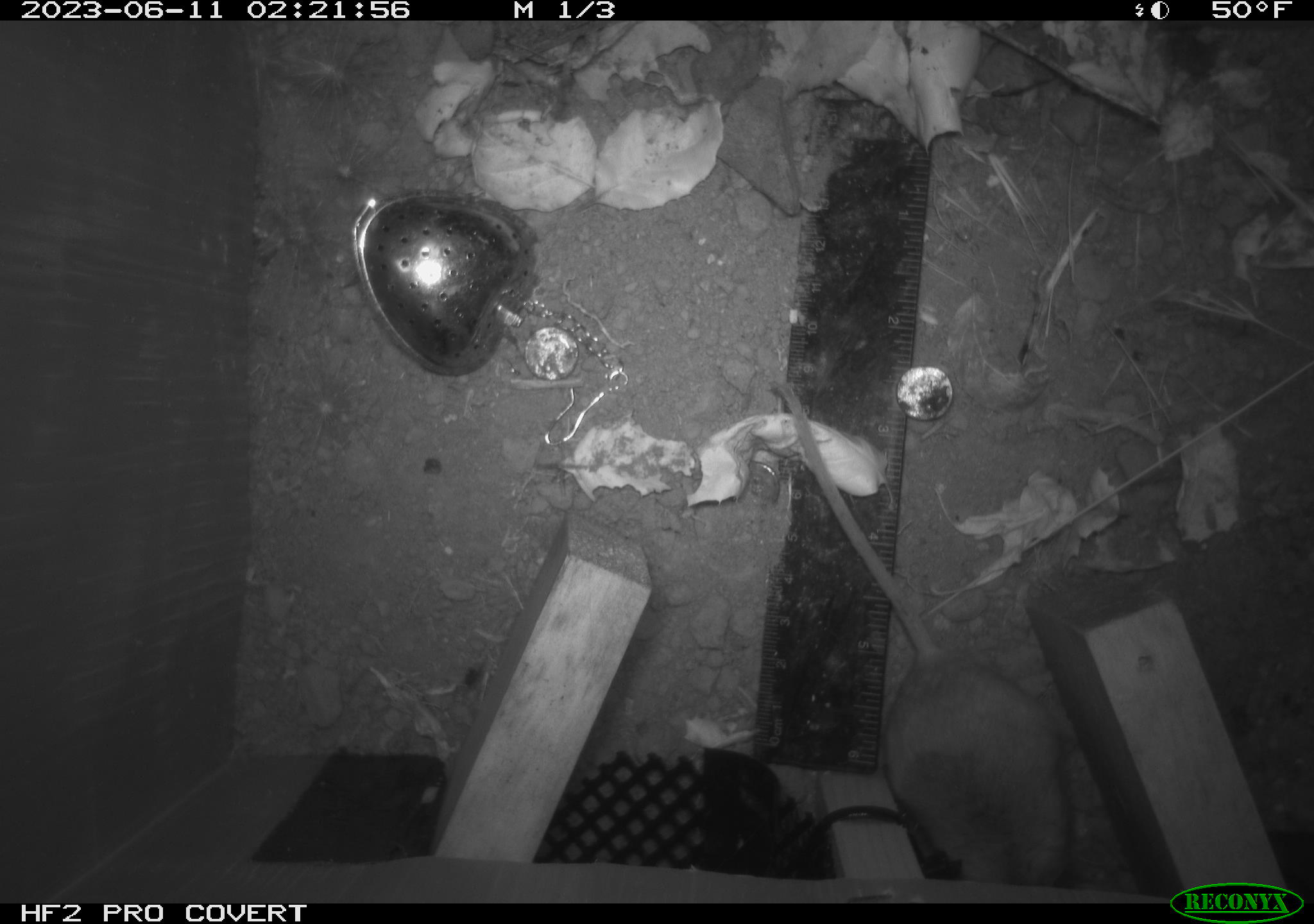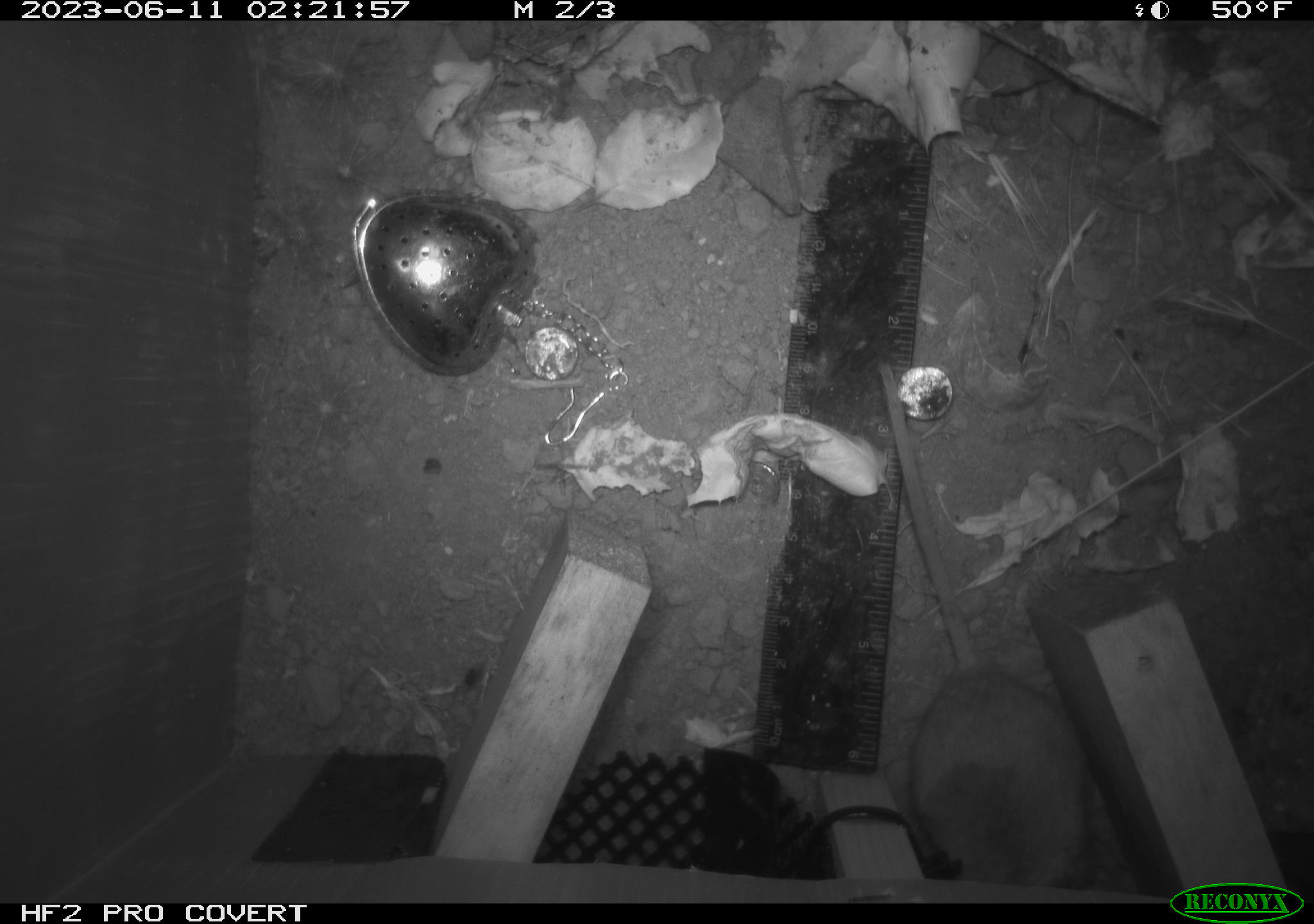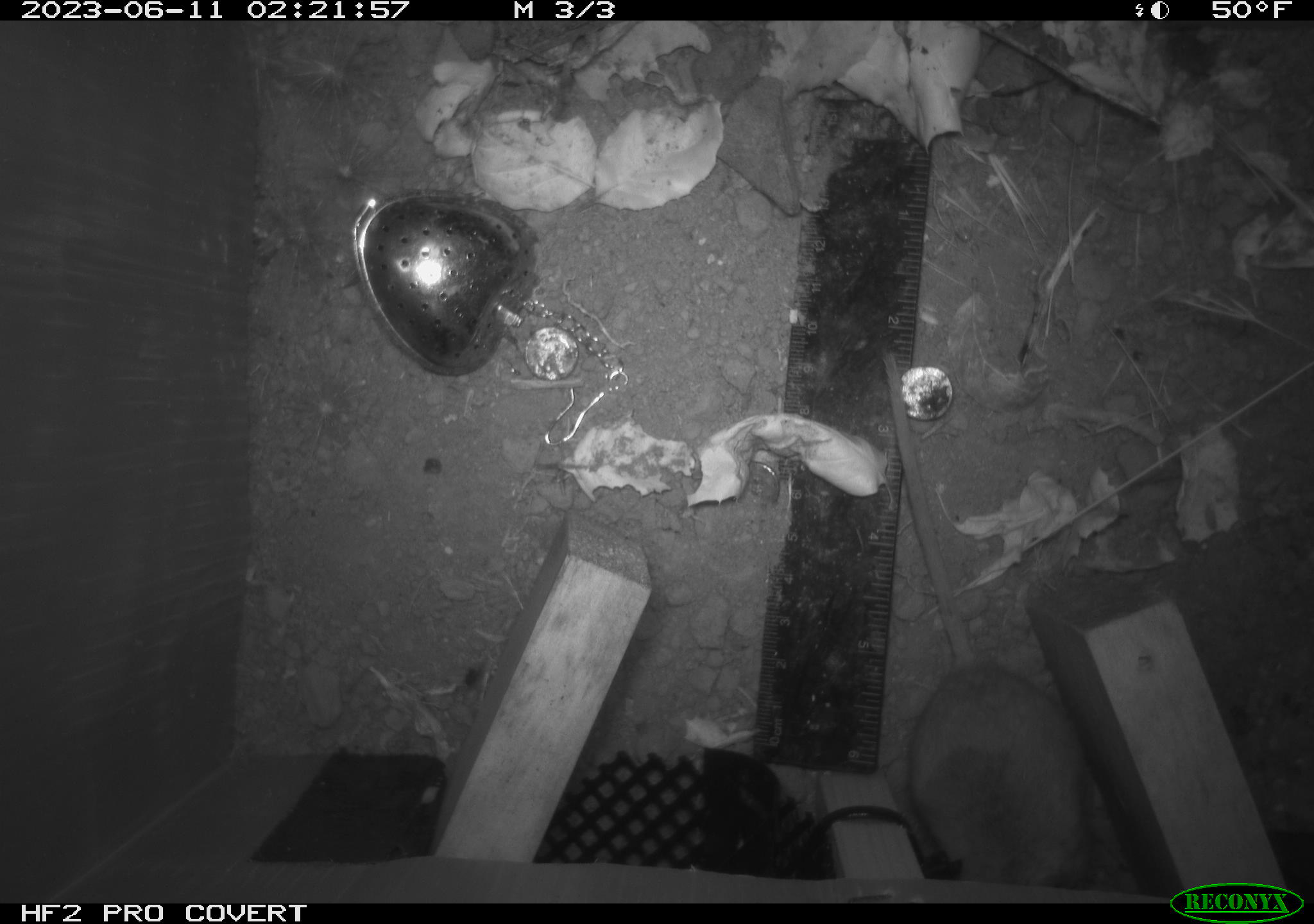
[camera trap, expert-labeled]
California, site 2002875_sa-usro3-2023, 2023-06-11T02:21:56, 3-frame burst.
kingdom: Animalia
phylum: Chordata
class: Mammalia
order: Rodentia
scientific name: Rodentia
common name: mouse species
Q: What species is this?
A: Mouse species (Rodentia).